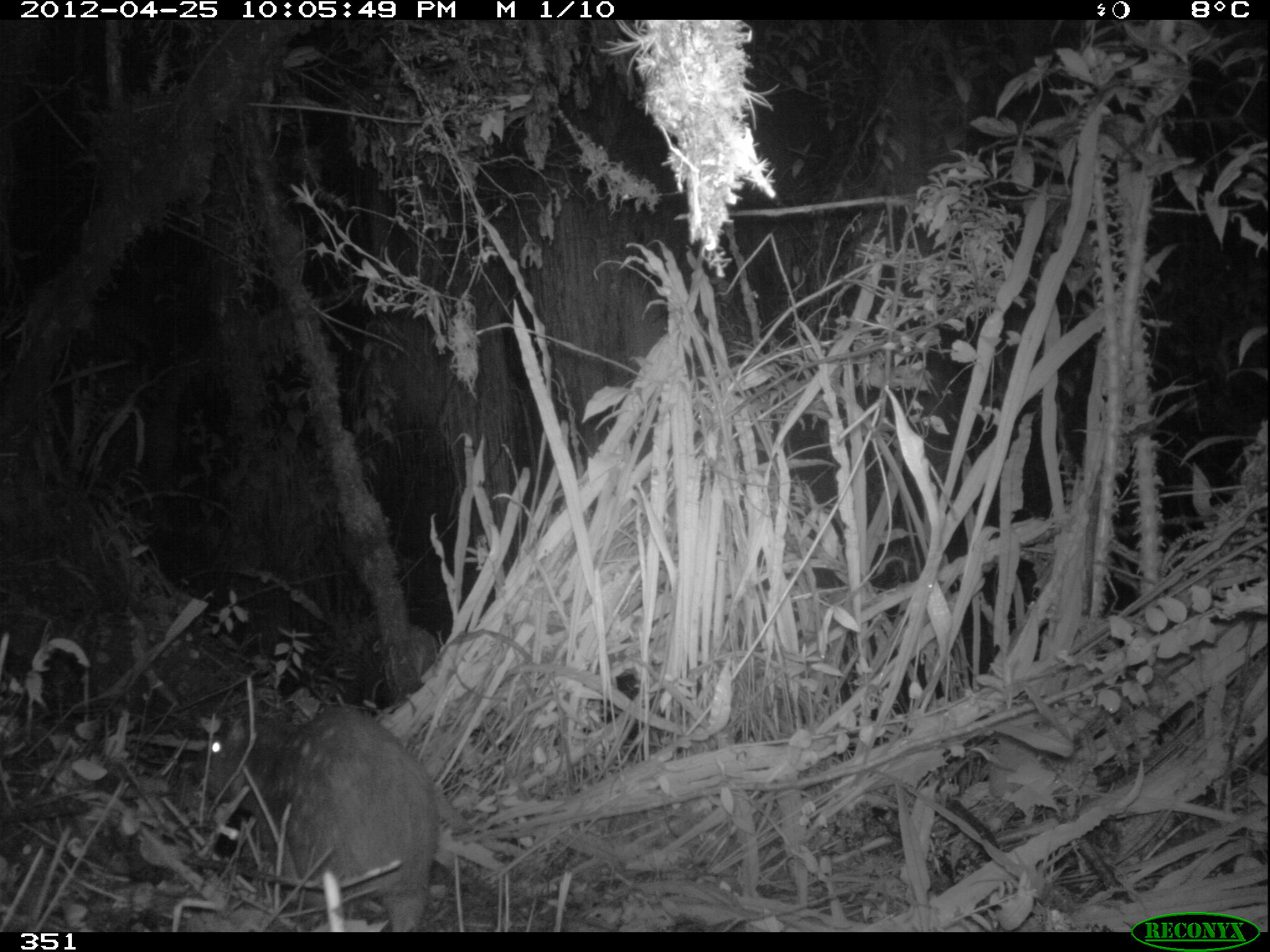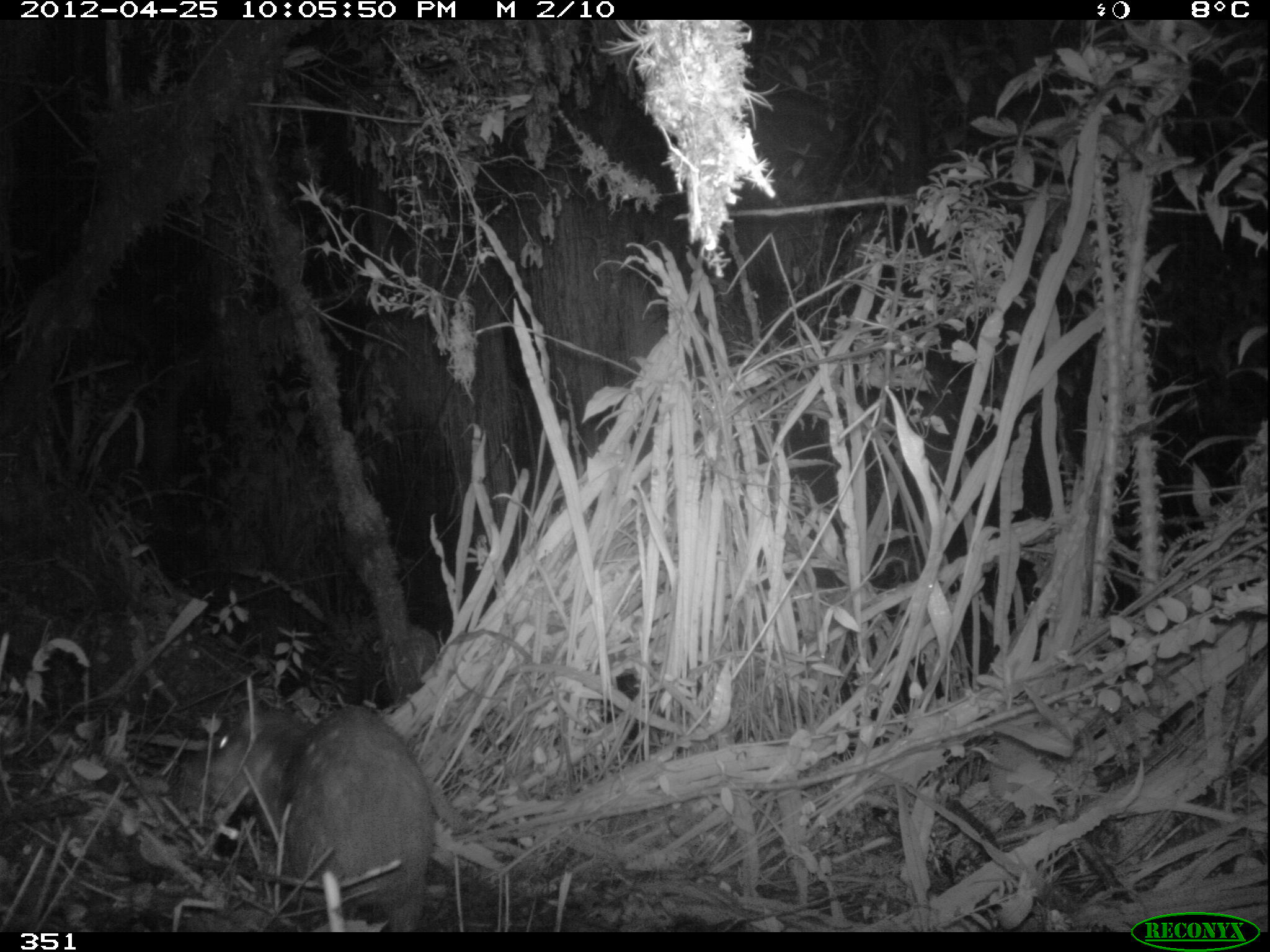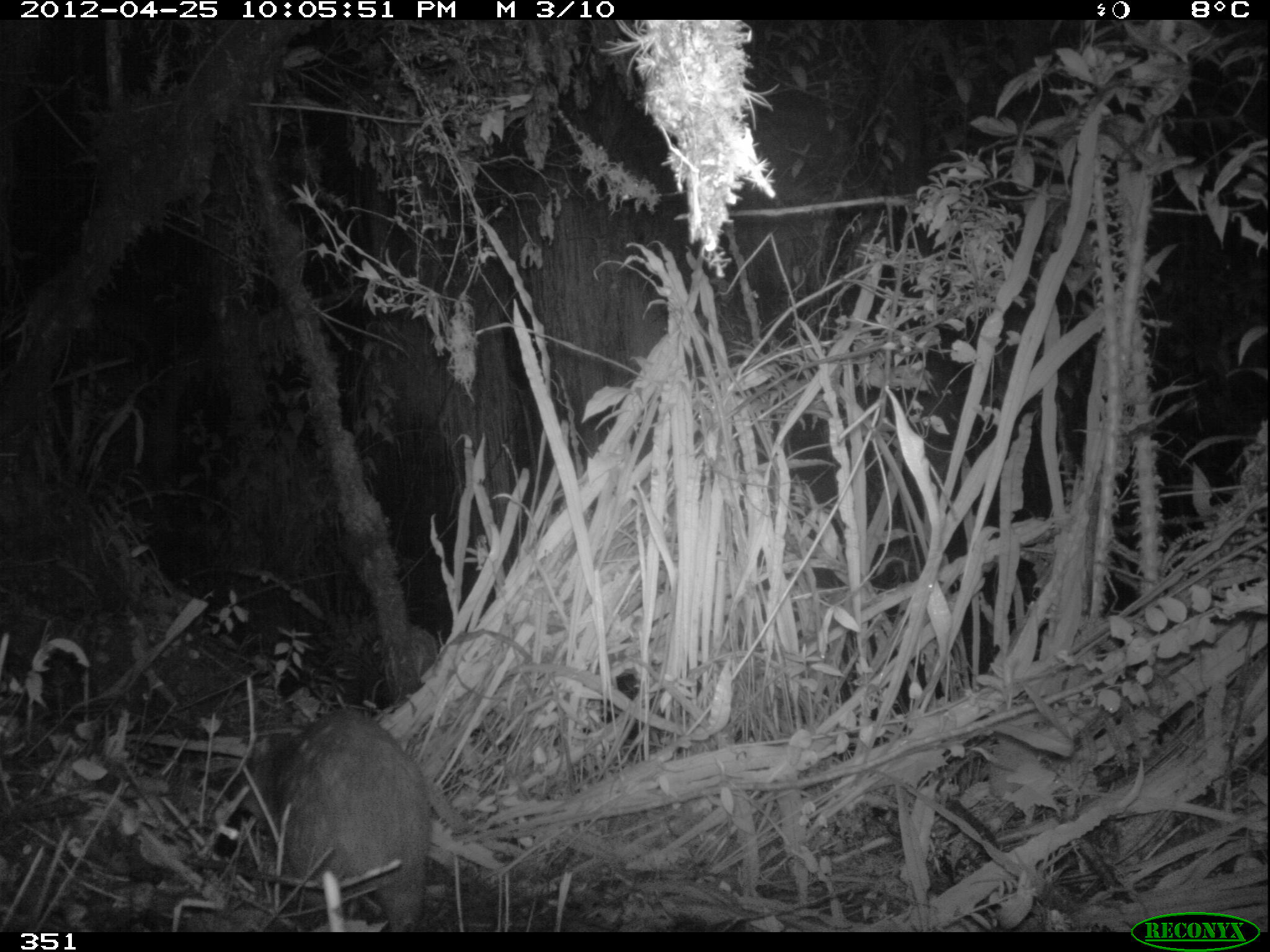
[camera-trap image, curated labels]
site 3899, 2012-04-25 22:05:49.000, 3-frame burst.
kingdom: Animalia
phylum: Chordata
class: Mammalia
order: Rodentia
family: Cuniculidae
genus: Cuniculus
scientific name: Cuniculus taczanowskii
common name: mountain paca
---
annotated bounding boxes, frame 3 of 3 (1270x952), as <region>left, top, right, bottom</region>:
cuniculus taczanowskii: <region>234, 705, 430, 928</region>